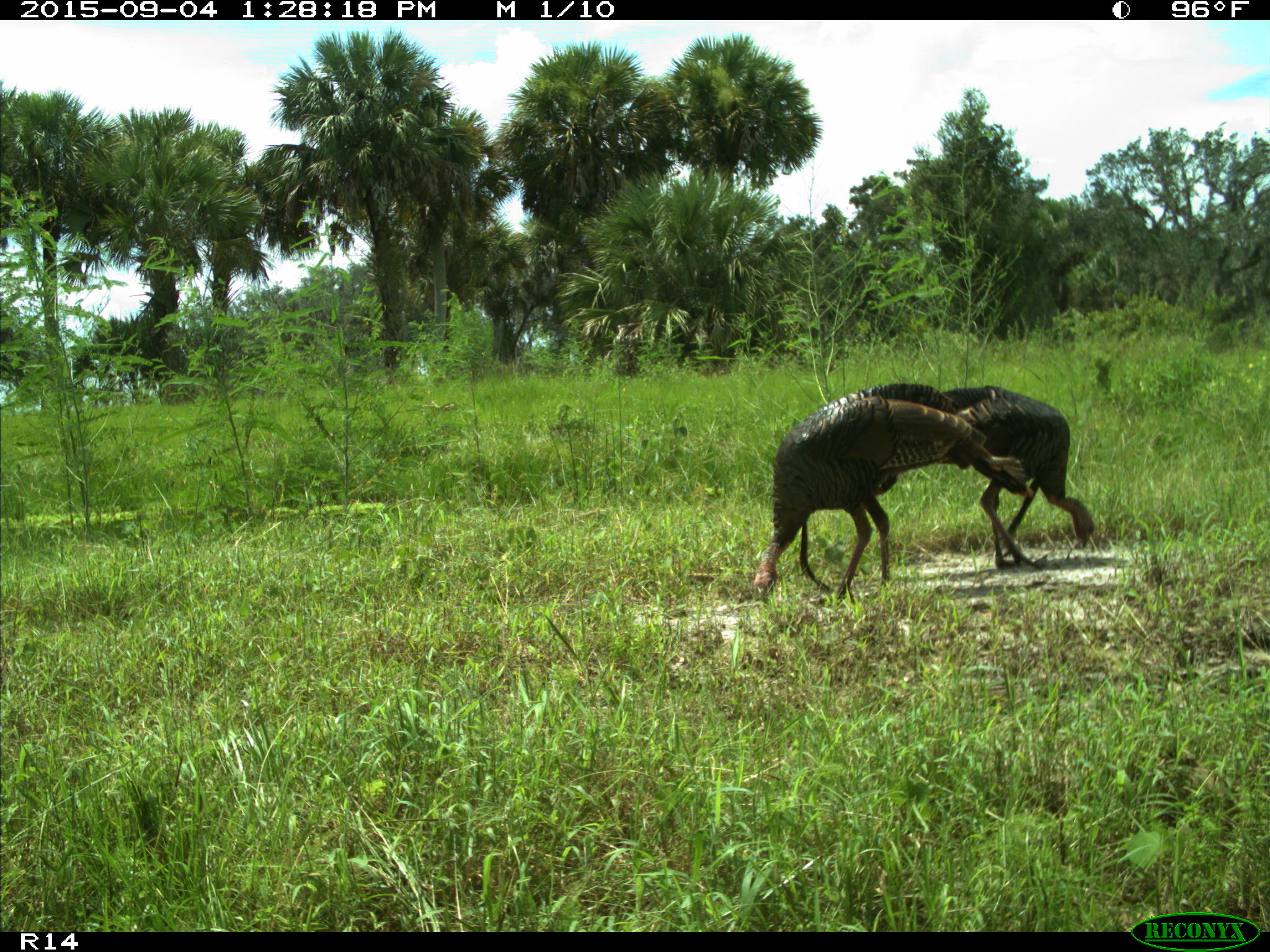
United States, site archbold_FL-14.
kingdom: Animalia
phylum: Chordata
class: Aves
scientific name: Aves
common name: birds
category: unidentified bird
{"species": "unidentified bird (birds) (Aves)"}